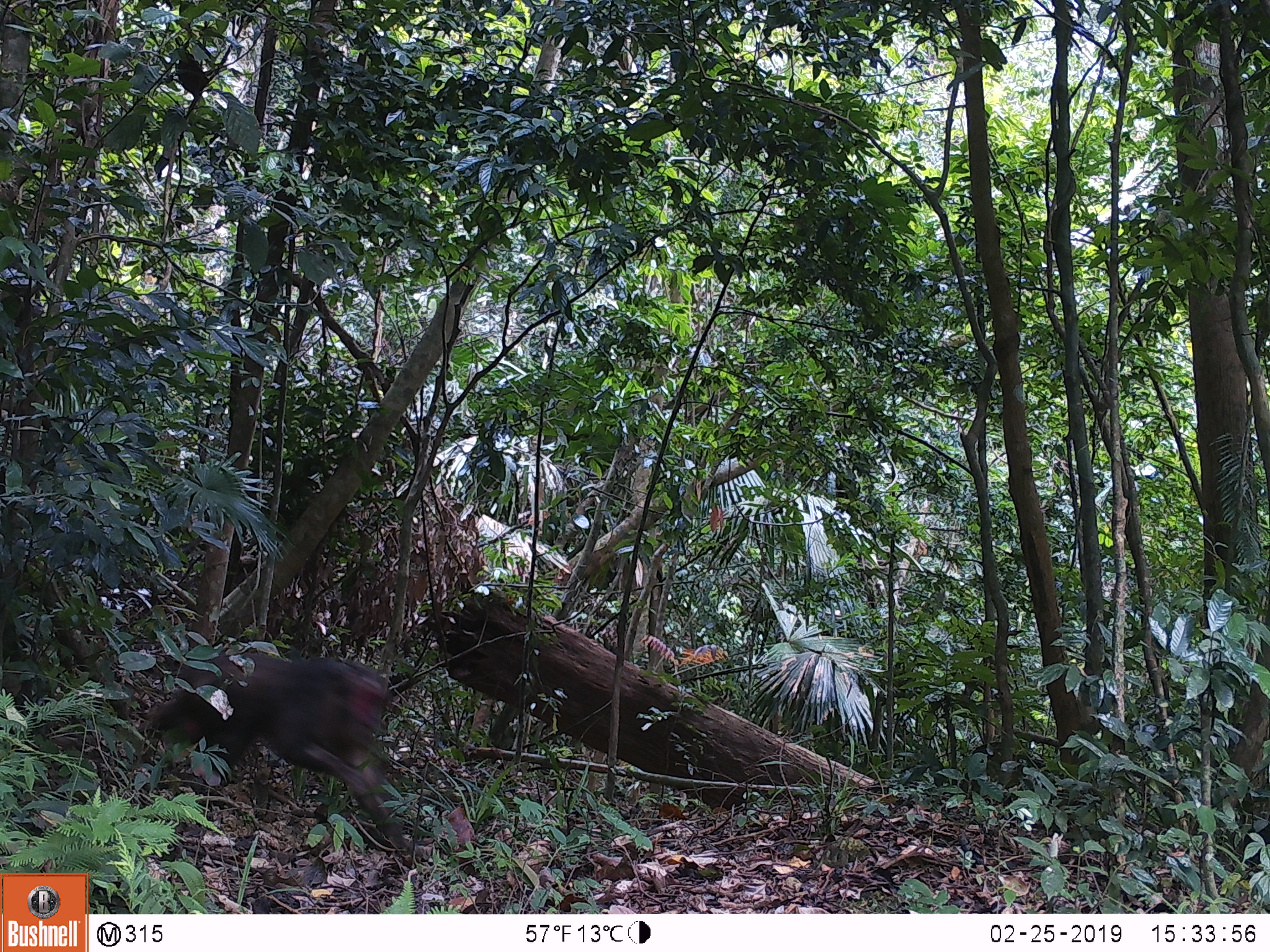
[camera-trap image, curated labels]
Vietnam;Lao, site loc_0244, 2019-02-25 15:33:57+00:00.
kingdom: Animalia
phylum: Chordata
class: Mammalia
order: Primates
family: Cercopithecidae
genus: Macaca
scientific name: Macaca arctoides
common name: stump-tailed macaque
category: stump tailed macaque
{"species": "stump tailed macaque (stump-tailed macaque) (Macaca arctoides)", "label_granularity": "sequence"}